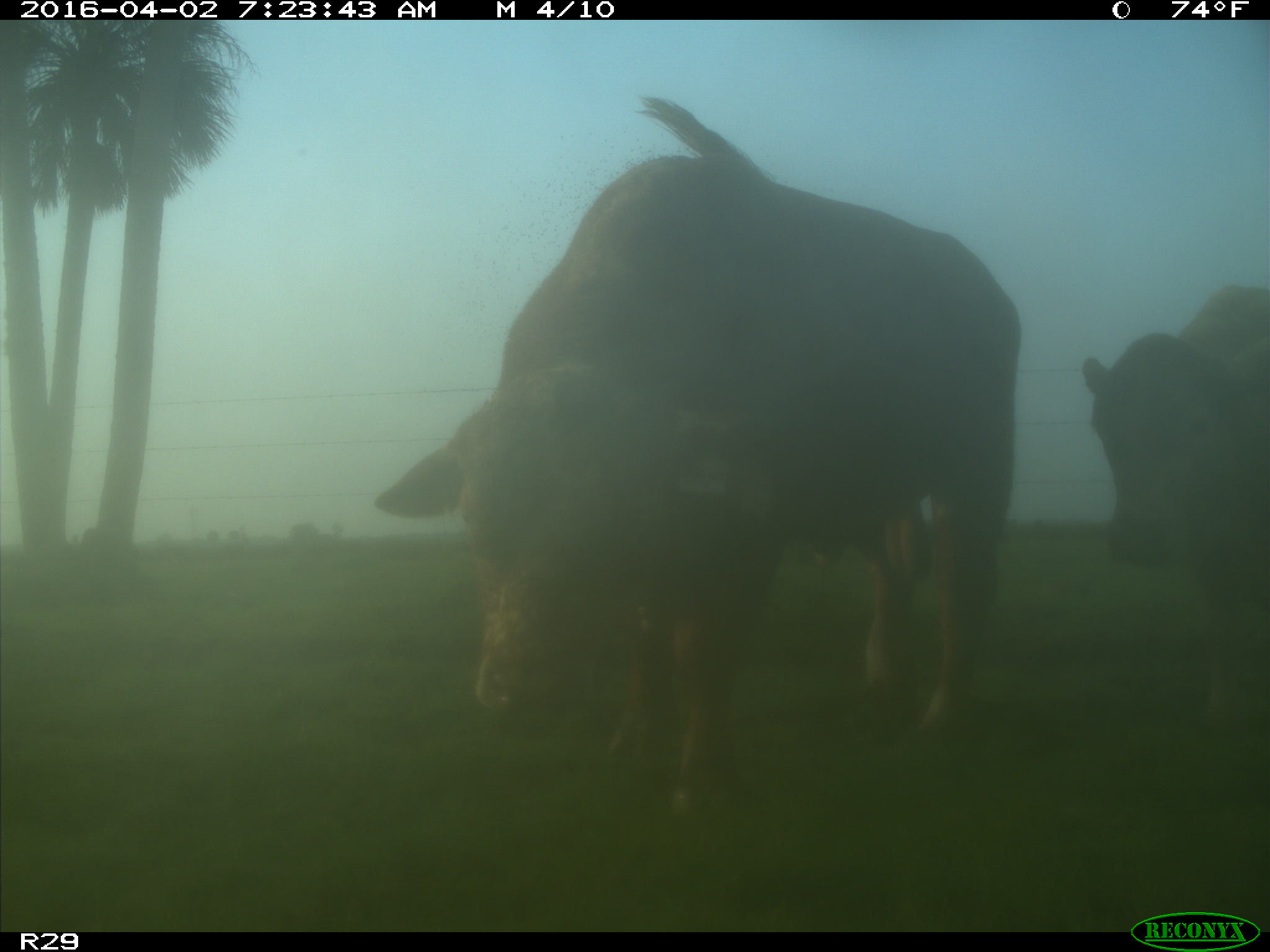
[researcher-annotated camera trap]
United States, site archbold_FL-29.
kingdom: Animalia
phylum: Chordata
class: Mammalia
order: Artiodactyla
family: Bovidae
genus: Bos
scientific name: Bos taurus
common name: domestic cow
Bos taurus (domestic cow).